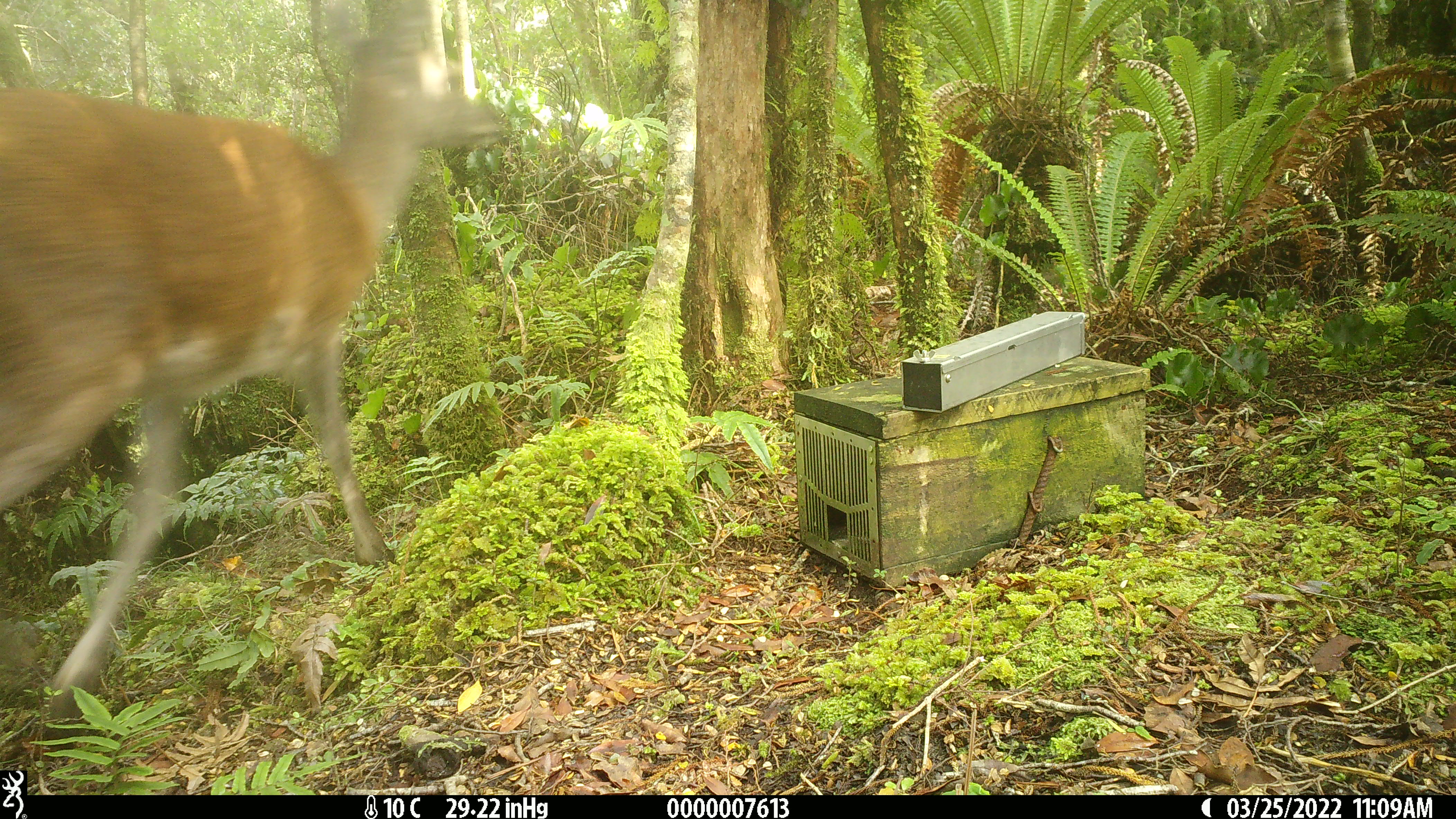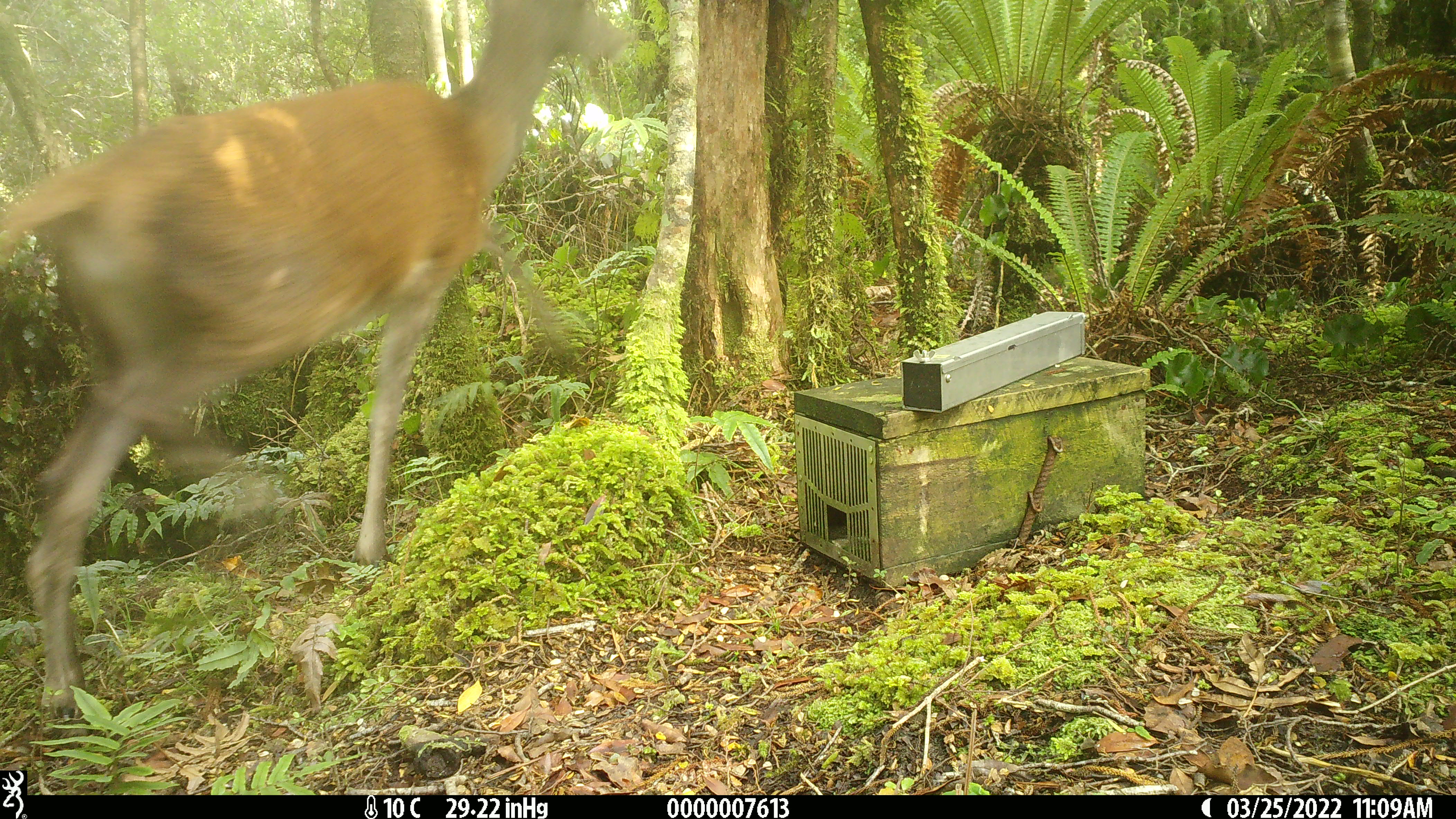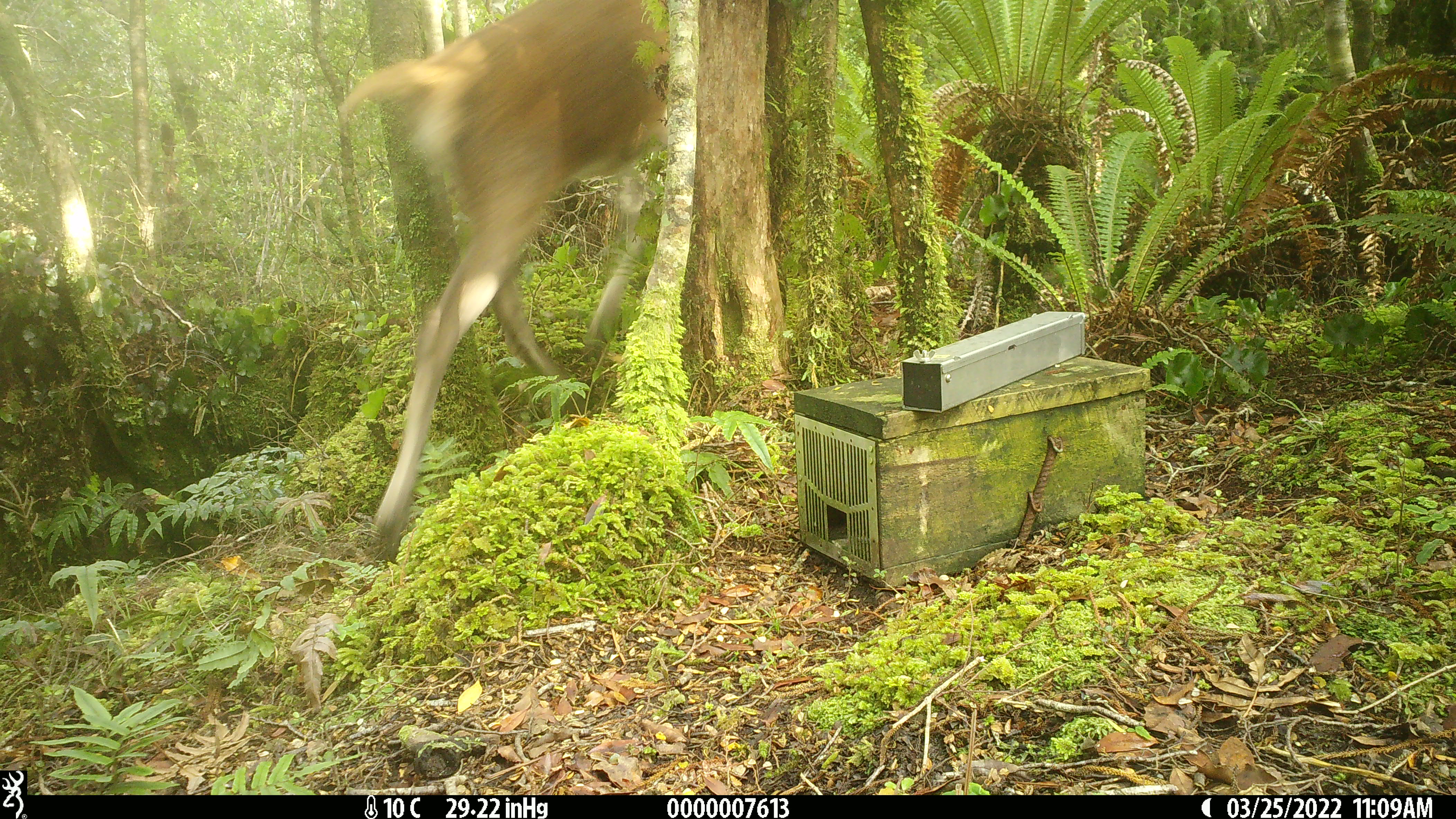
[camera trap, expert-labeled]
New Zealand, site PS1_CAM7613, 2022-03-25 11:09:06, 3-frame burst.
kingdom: Animalia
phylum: Chordata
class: Mammalia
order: Artiodactyla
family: Cervidae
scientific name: Cervidae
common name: deer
Deer (Cervidae).